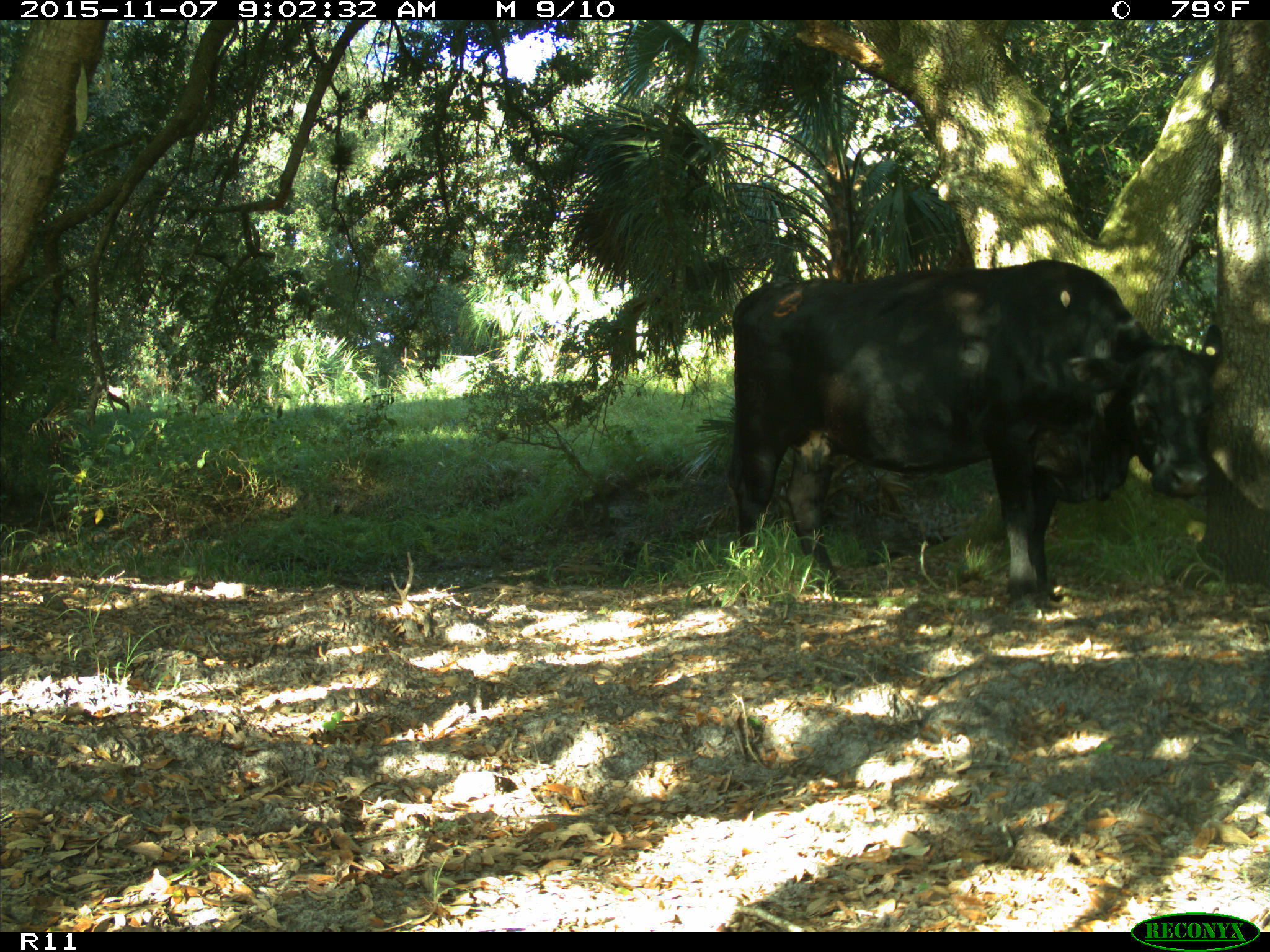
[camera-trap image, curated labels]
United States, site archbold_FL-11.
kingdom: Animalia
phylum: Chordata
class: Mammalia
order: Artiodactyla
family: Bovidae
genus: Bos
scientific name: Bos taurus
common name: domestic cow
Bos taurus (domestic cow).